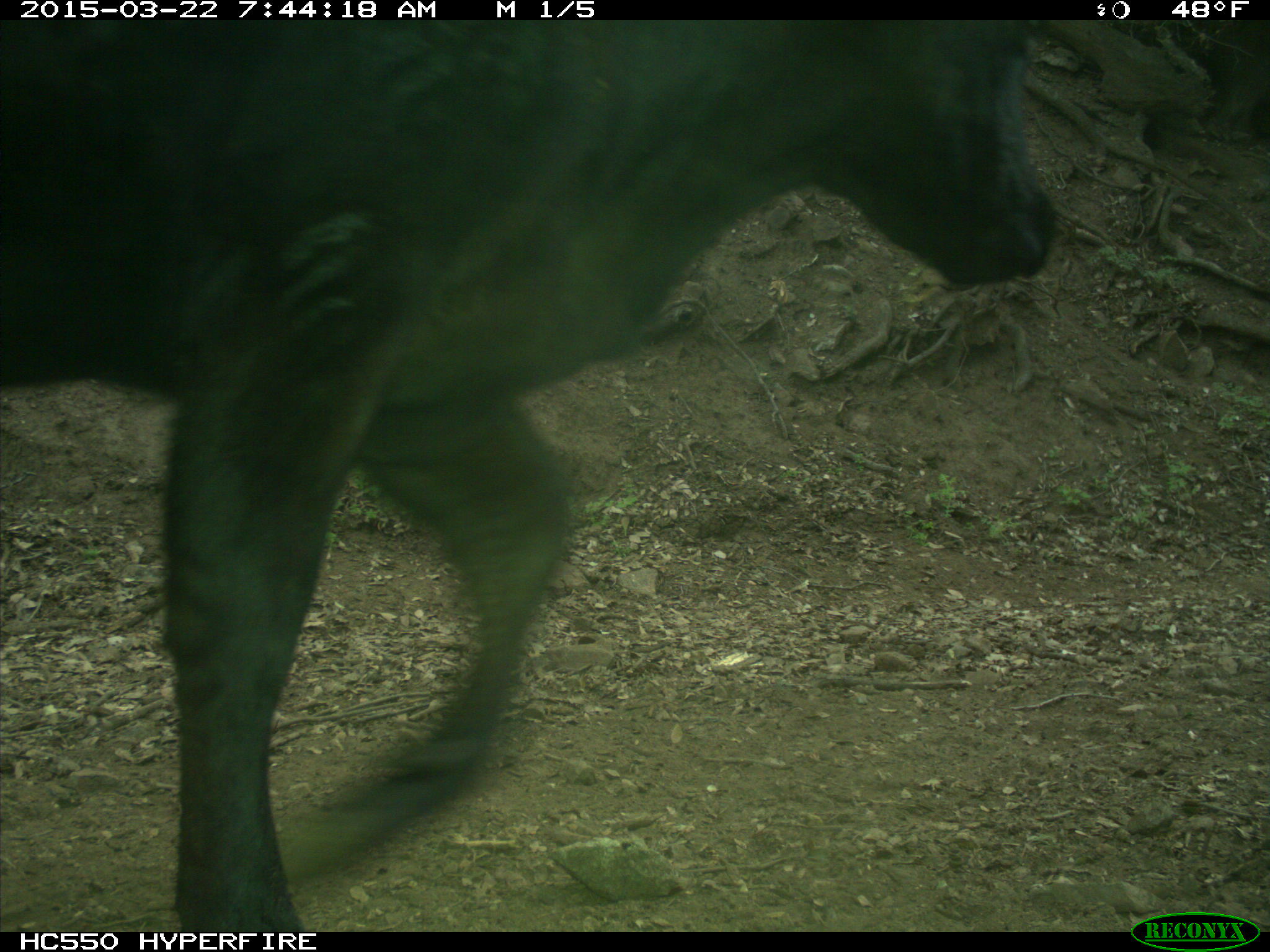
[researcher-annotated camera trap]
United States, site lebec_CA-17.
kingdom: Animalia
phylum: Chordata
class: Mammalia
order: Artiodactyla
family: Bovidae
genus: Bos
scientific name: Bos taurus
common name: domestic cow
Bos taurus (domestic cow).